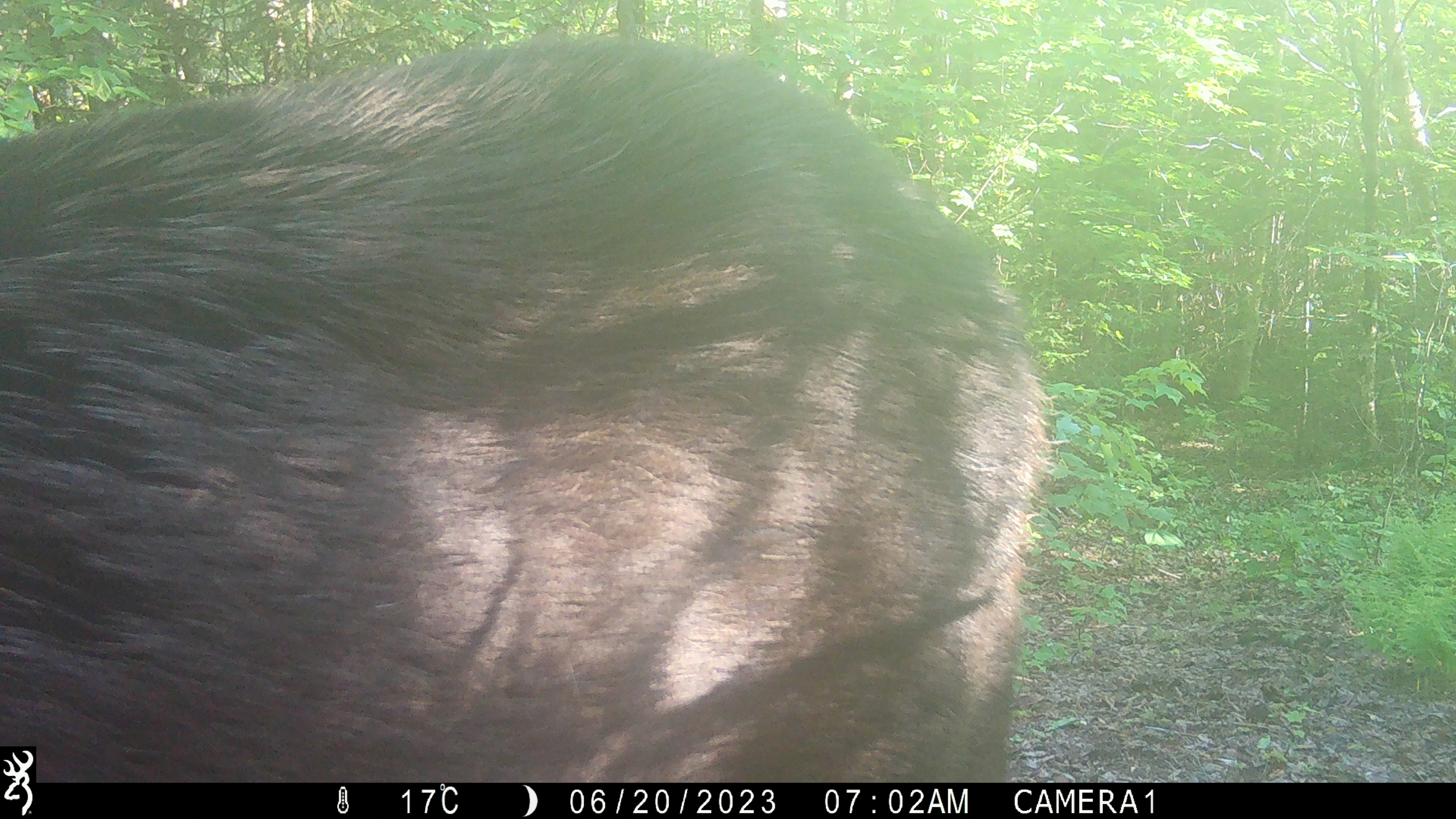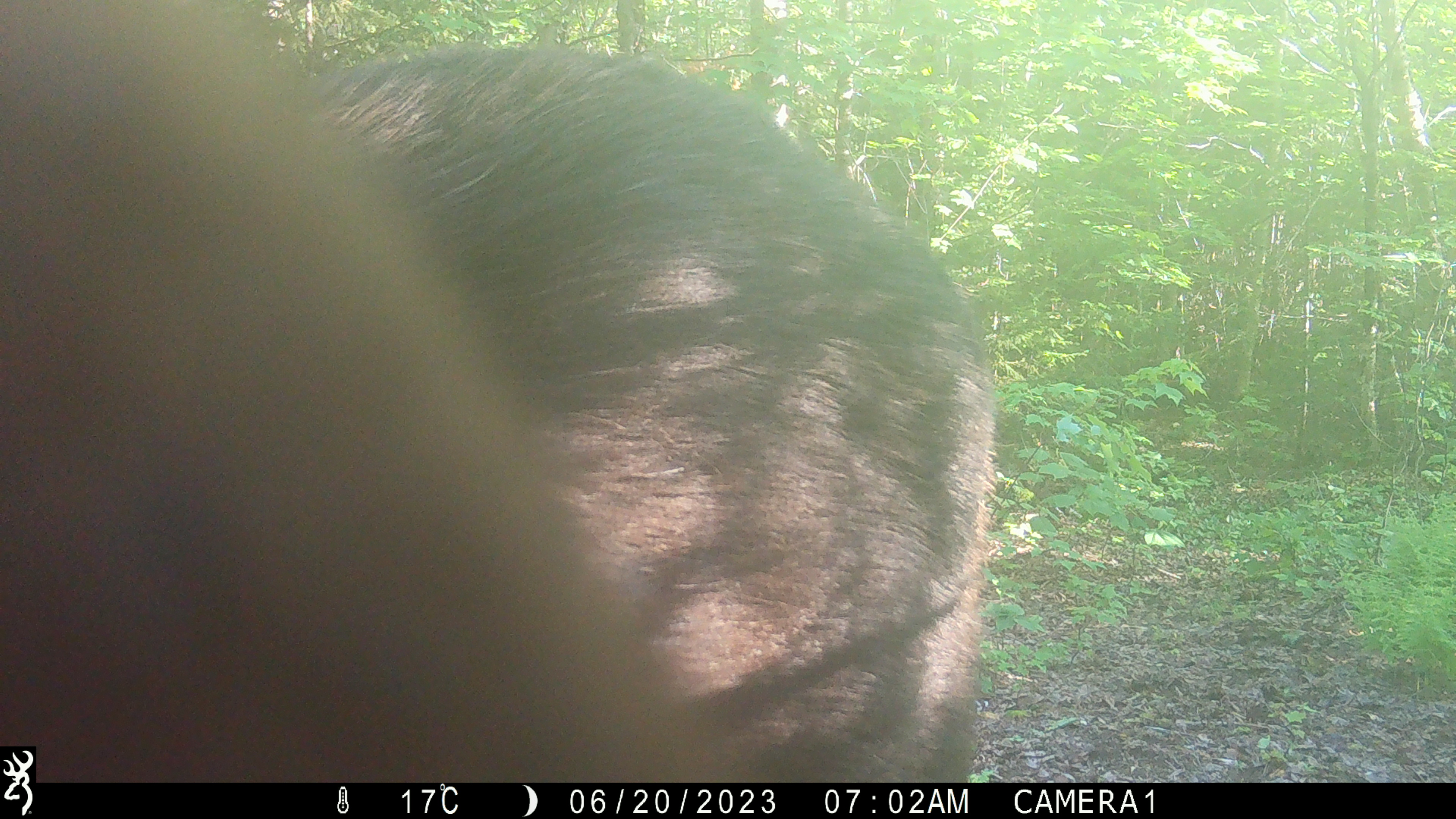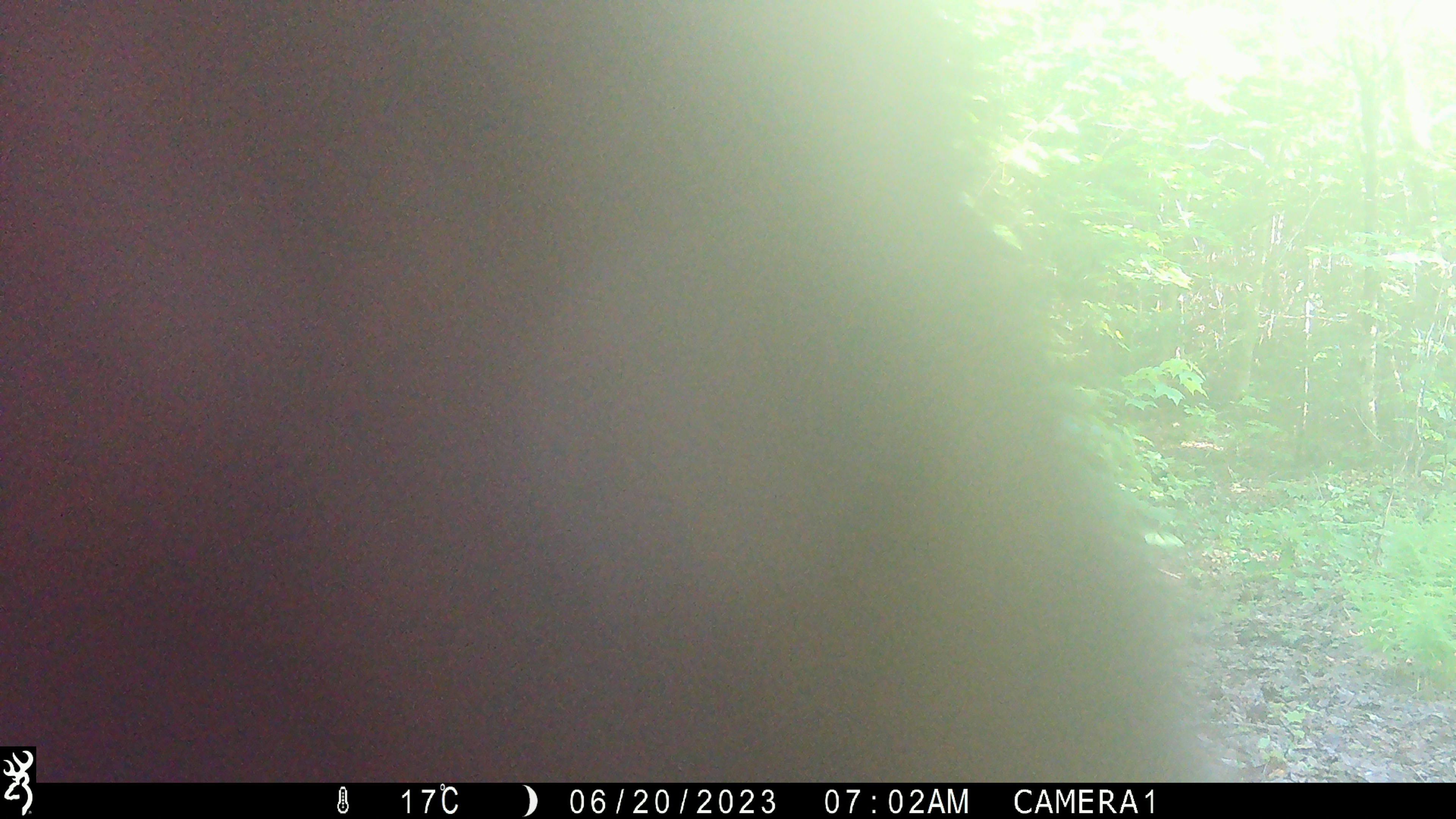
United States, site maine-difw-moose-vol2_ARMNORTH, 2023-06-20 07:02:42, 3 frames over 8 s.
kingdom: Animalia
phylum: Chordata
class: Mammalia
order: Artiodactyla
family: Cervidae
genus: Alces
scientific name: Alces alces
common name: moose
Moose (Alces alces).